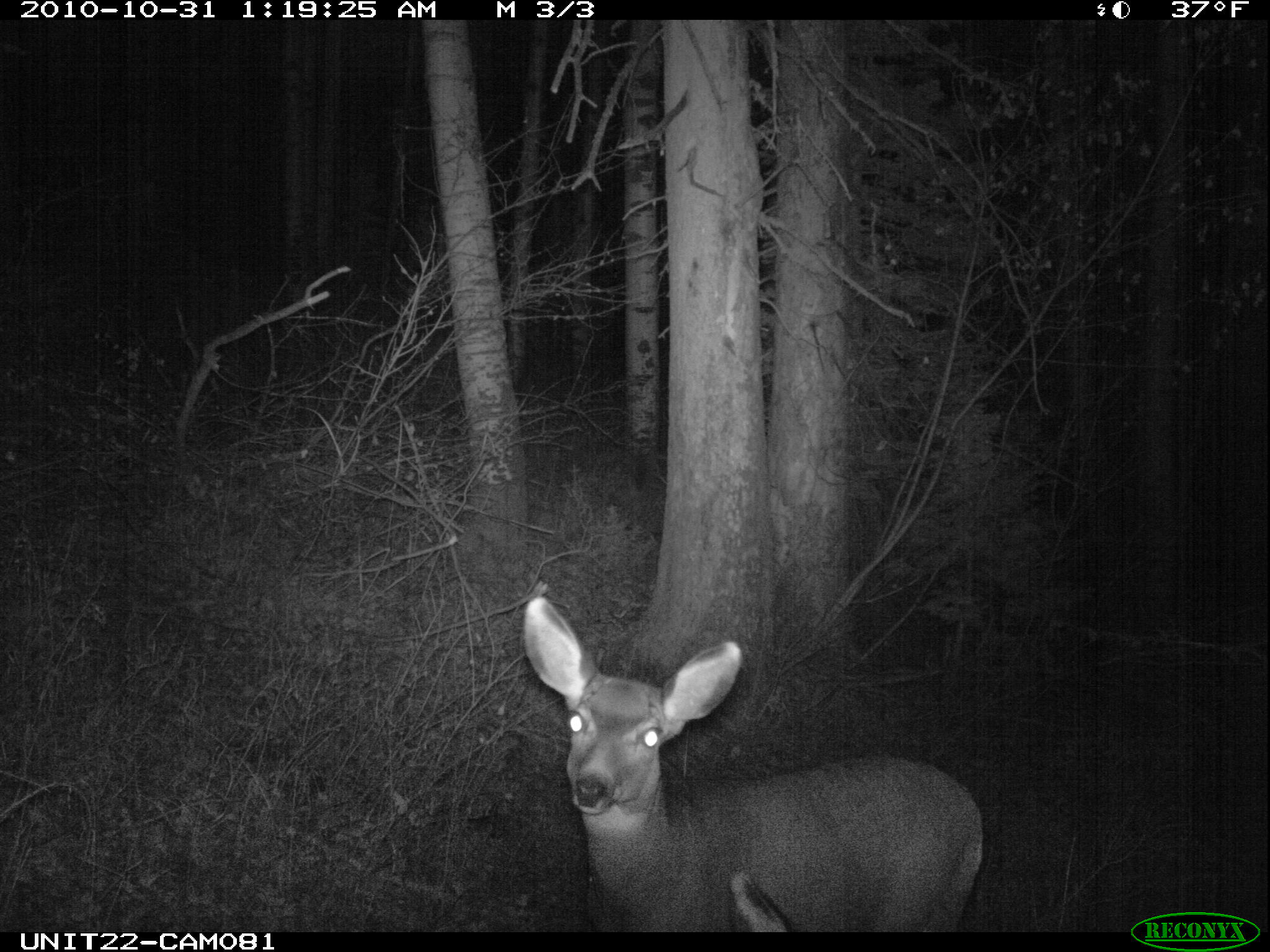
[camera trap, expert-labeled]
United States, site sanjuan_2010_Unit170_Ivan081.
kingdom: Animalia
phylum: Chordata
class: Mammalia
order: Artiodactyla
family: Cervidae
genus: Odocoileus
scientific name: Odocoileus hemionus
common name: mule deer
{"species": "Odocoileus hemionus (mule deer)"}